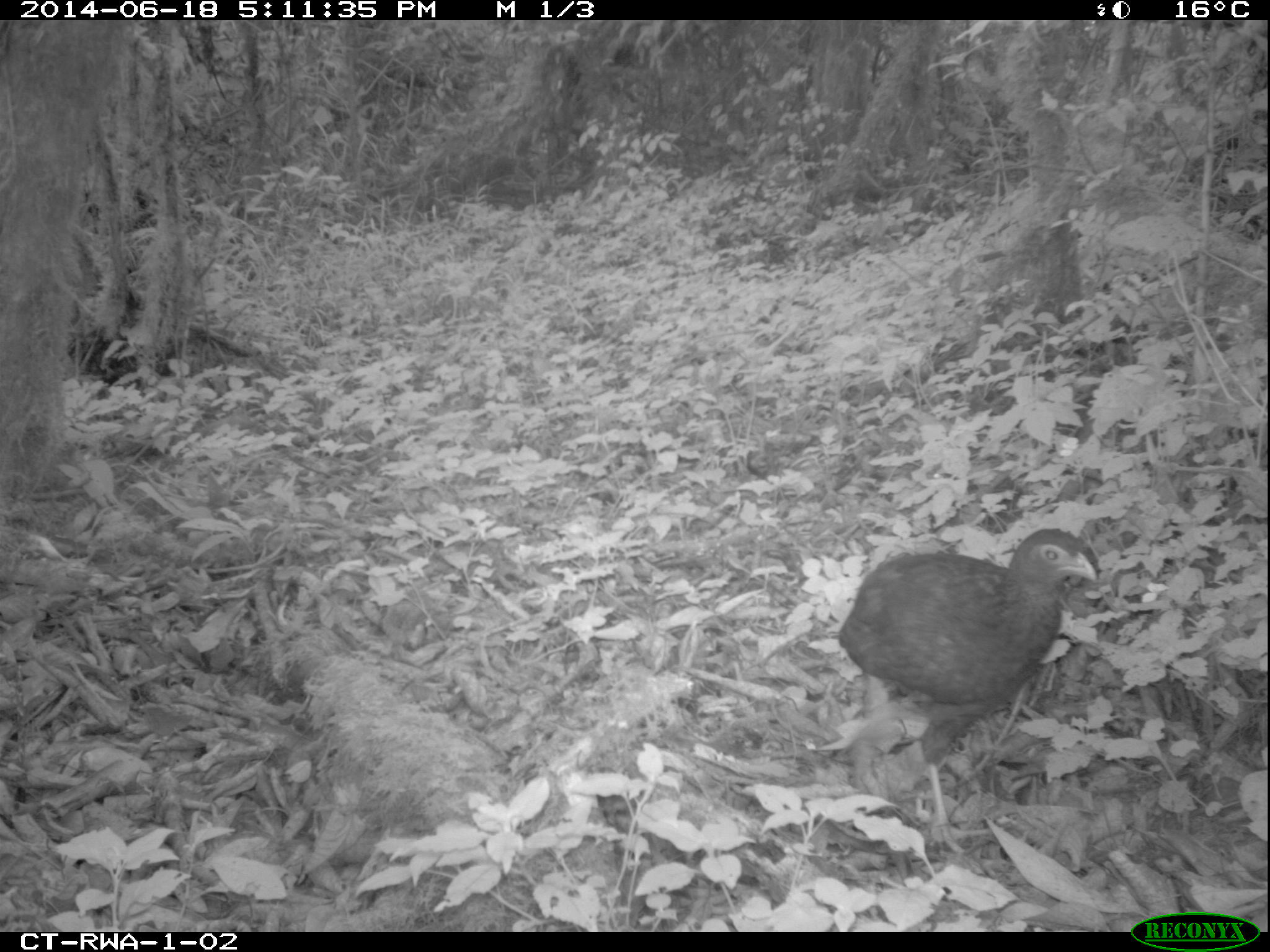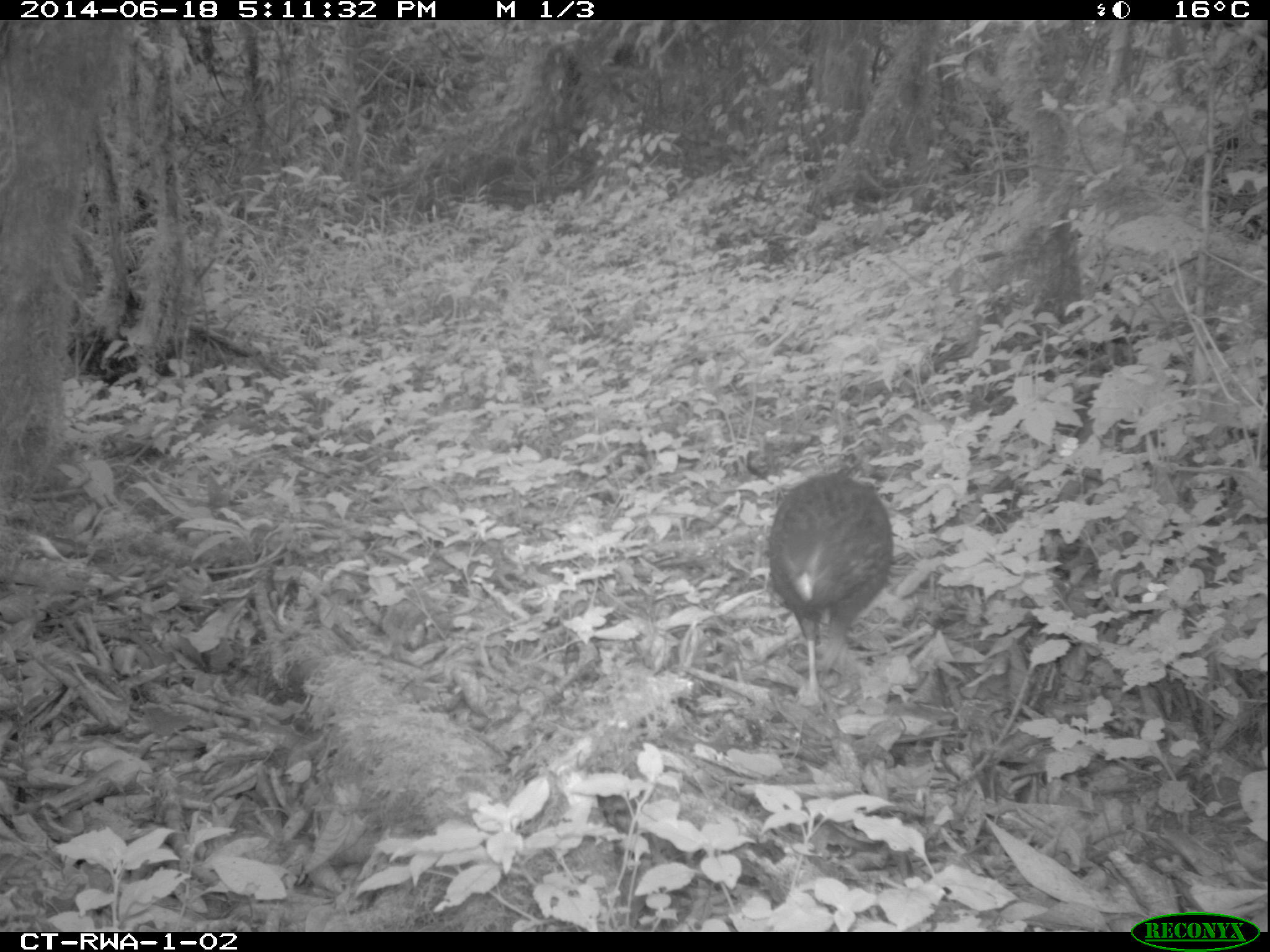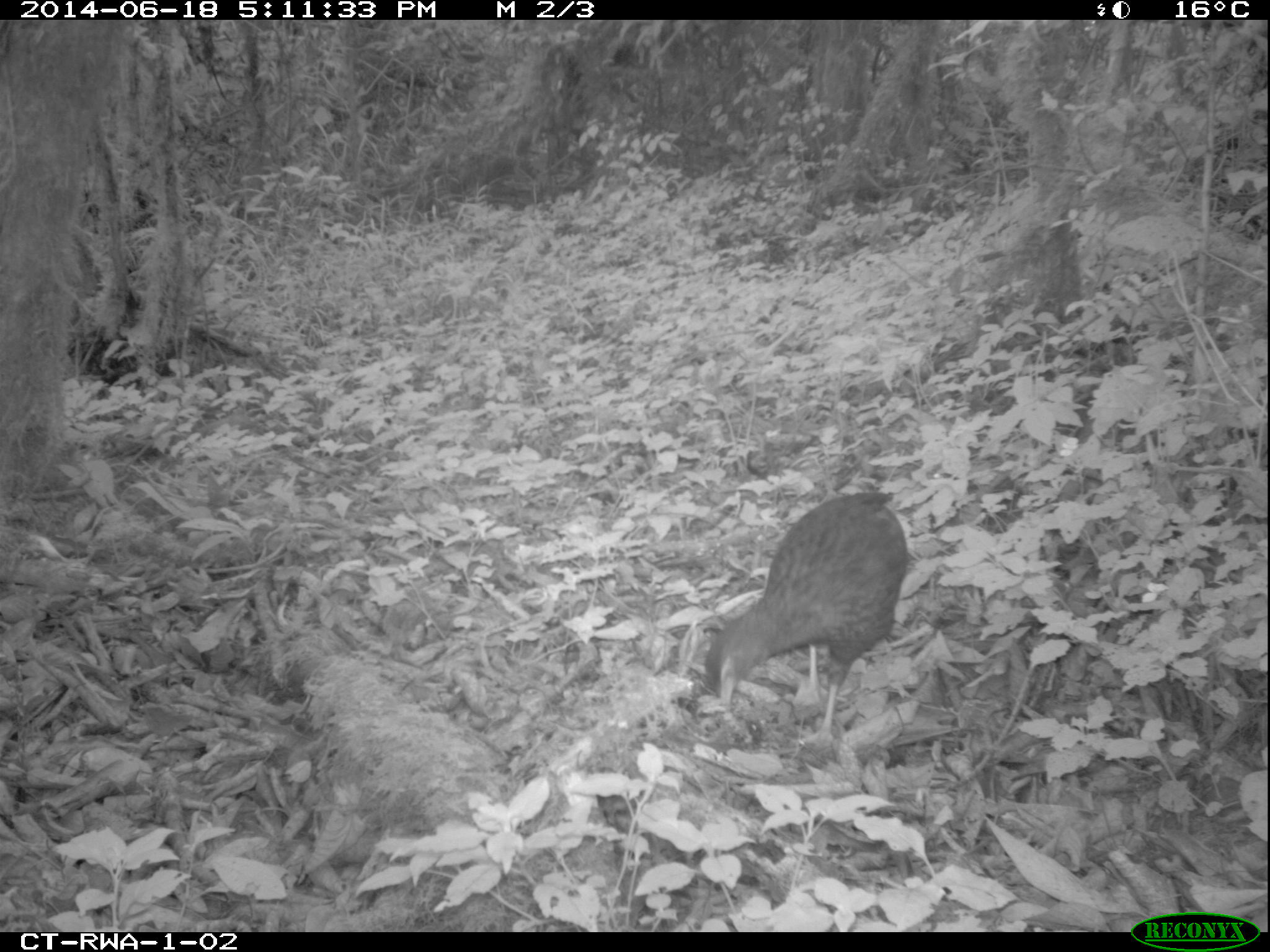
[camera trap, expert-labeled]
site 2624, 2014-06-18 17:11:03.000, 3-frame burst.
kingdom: Animalia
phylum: Chordata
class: Aves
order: Galliformes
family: Phasianidae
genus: Pternistis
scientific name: Pternistis nobilis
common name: handsome francolin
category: francolinus nobilis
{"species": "francolinus nobilis (handsome francolin) (Pternistis nobilis)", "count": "1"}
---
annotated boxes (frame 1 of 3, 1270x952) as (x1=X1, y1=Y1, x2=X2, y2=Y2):
francolinus nobilis: (x1=836, y1=527, x2=1099, y2=854)